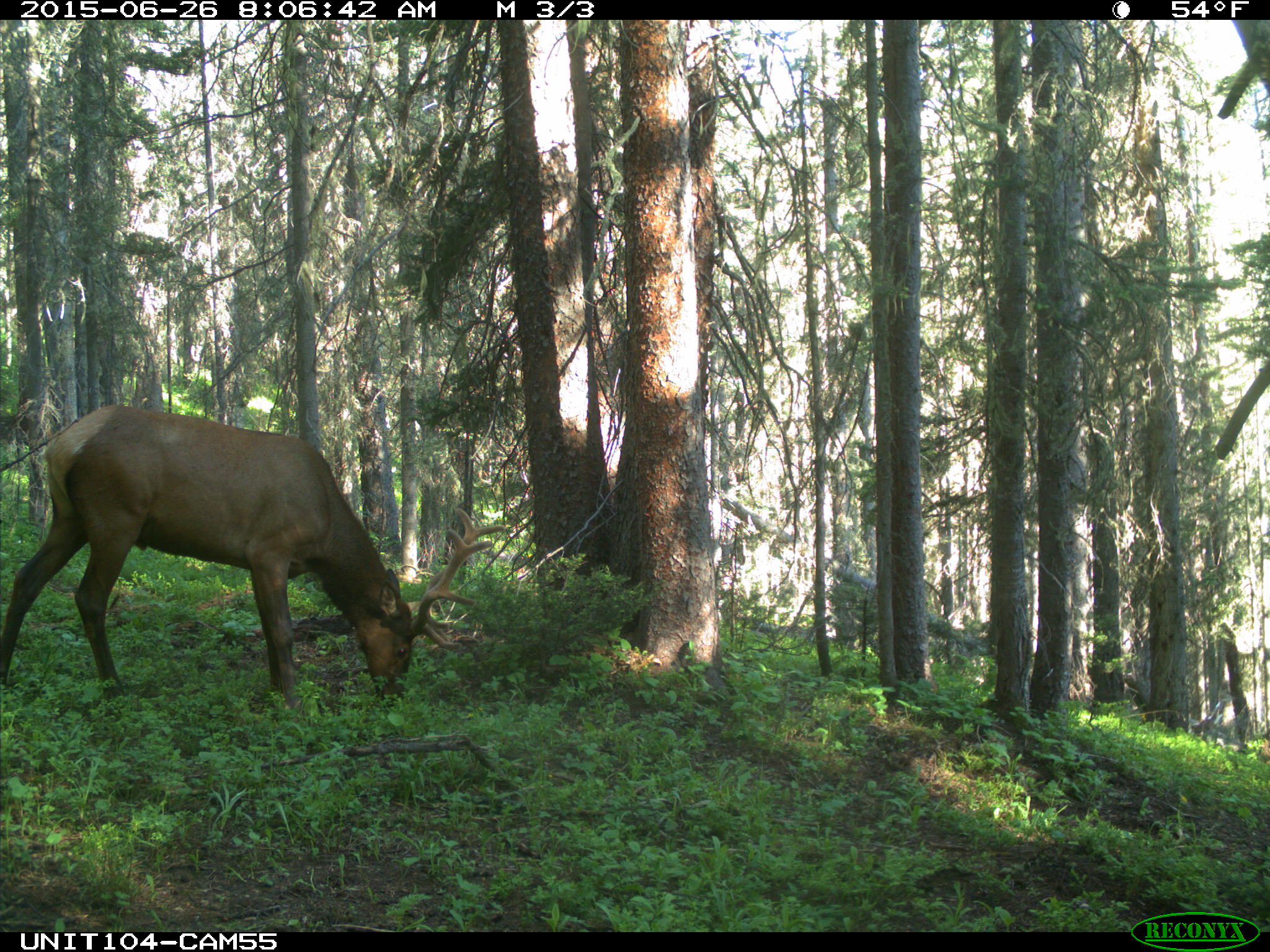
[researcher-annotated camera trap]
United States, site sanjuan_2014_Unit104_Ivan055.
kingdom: Animalia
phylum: Chordata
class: Mammalia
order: Artiodactyla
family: Cervidae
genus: Cervus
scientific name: Cervus elaphus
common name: red deer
Cervus elaphus (red deer).